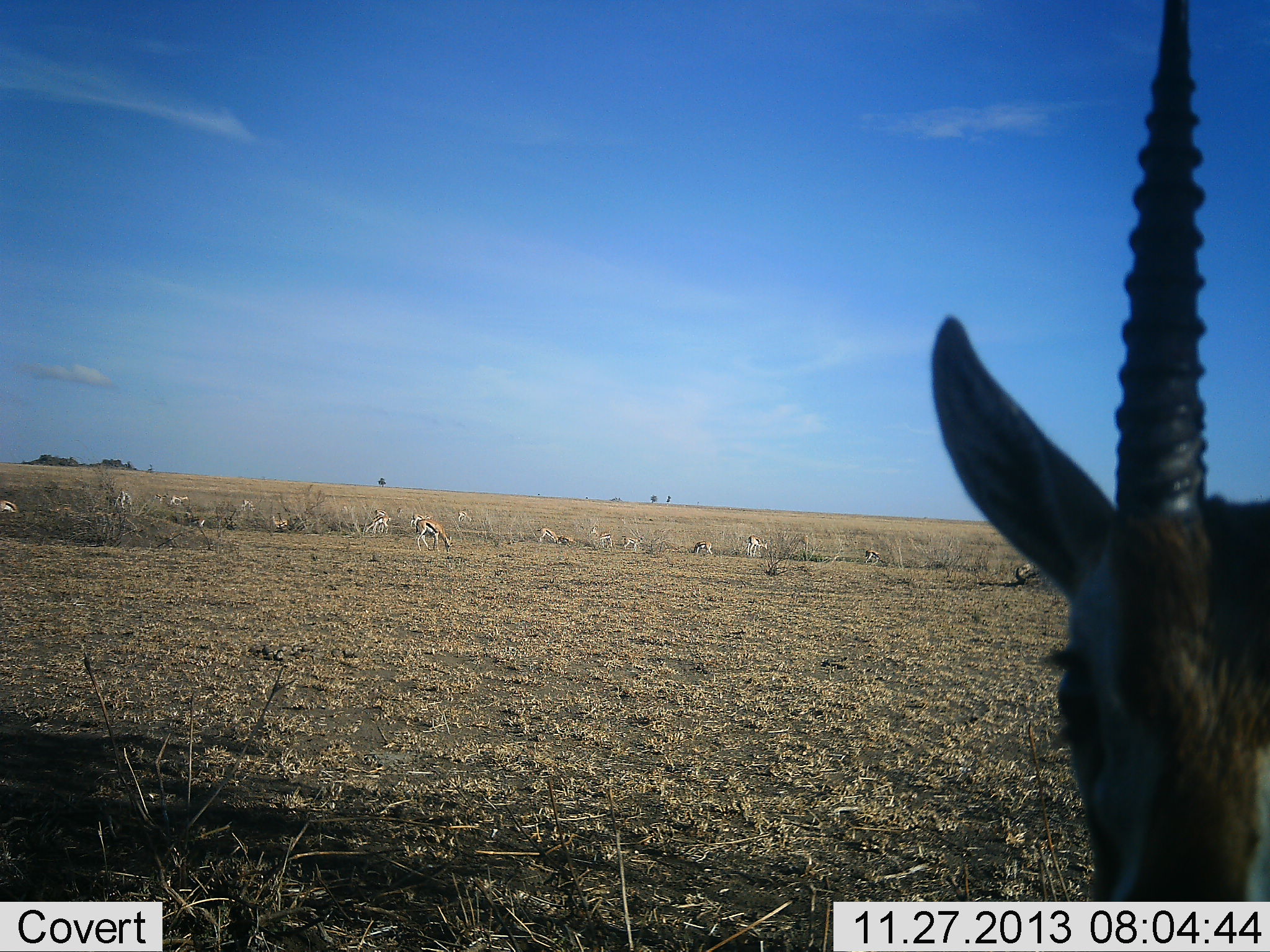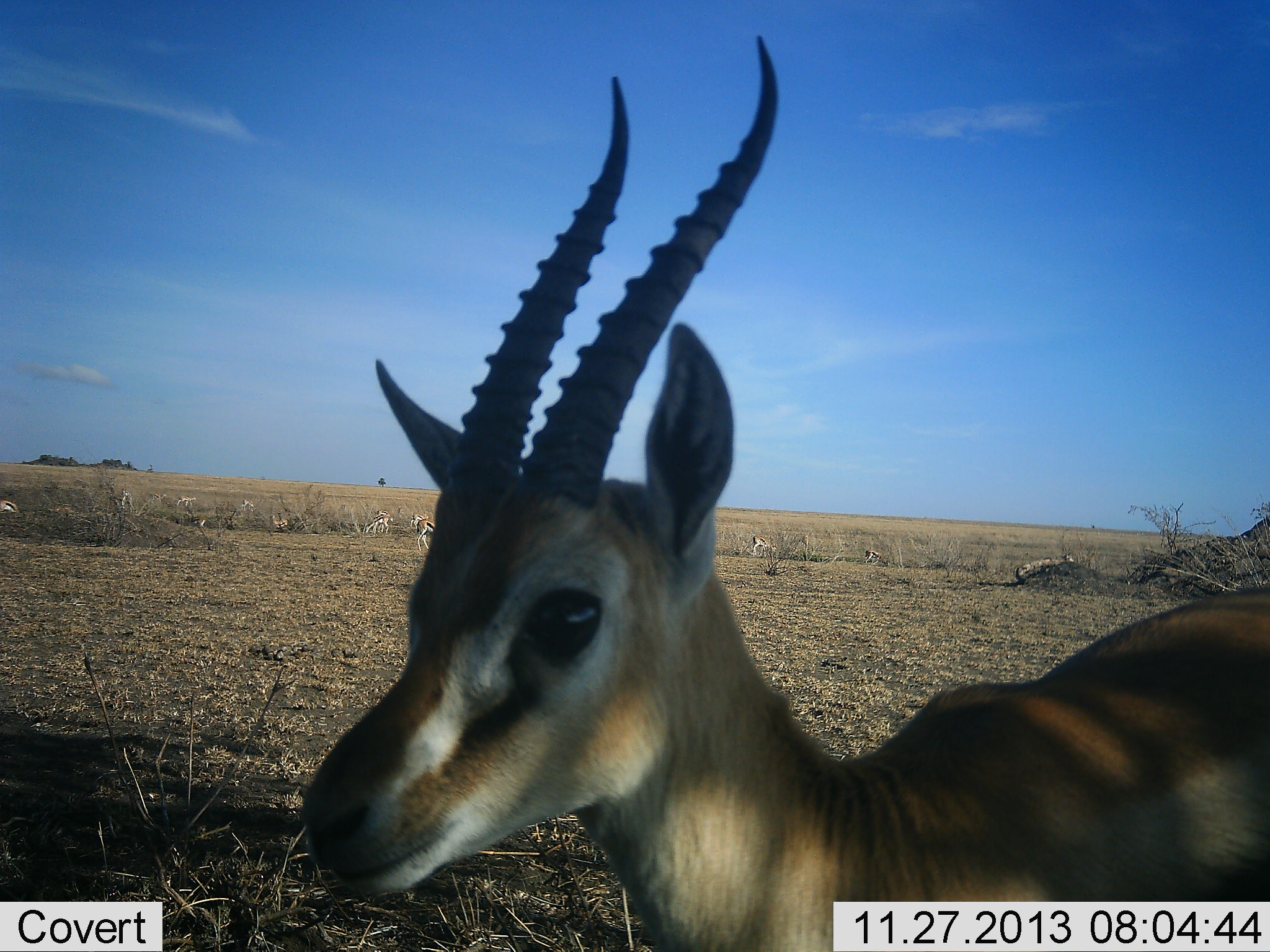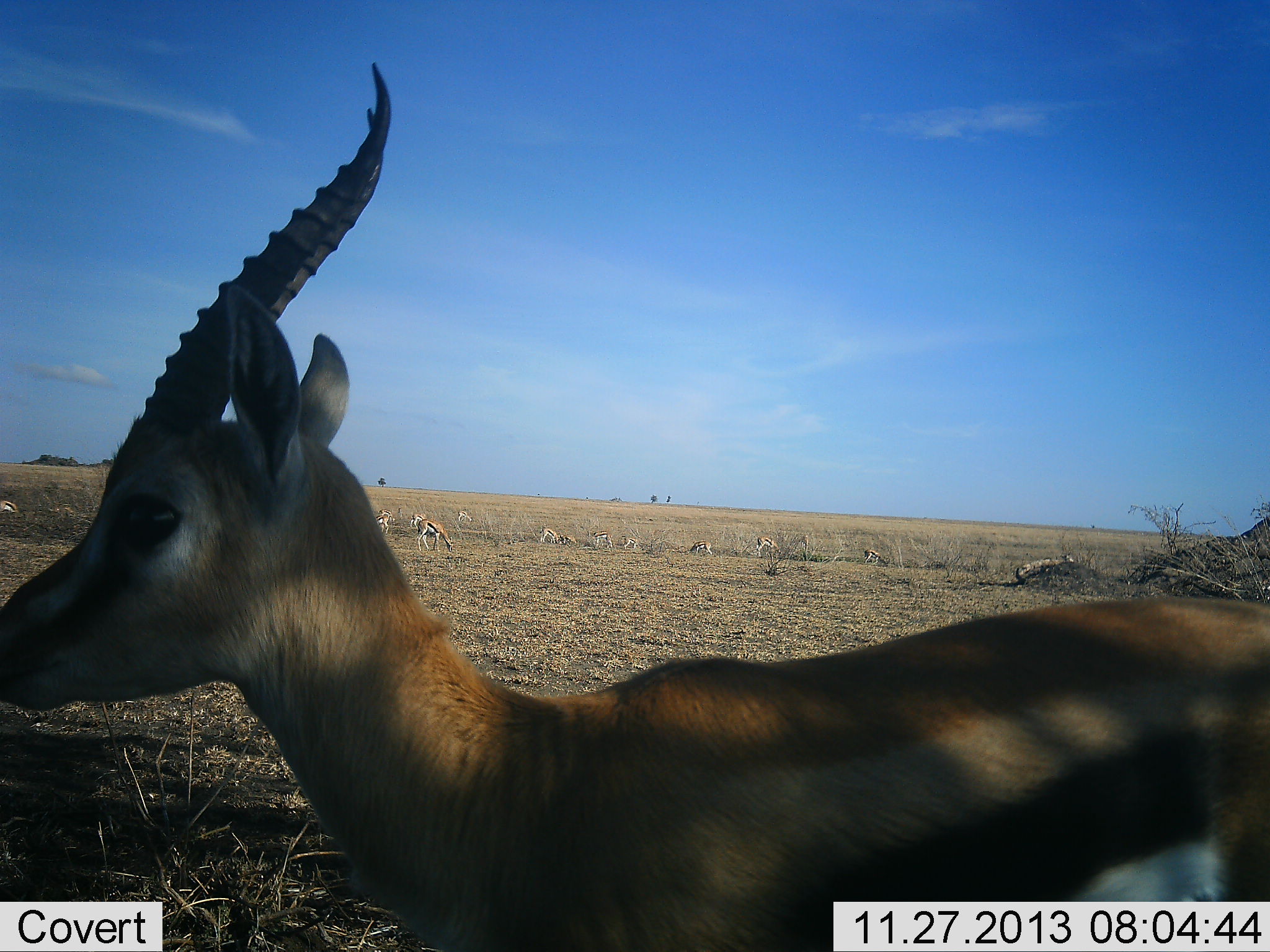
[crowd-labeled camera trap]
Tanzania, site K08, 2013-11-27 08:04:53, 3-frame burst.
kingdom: Animalia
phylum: Chordata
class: Mammalia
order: Artiodactyla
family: Bovidae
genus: Eudorcas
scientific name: Eudorcas thomsonii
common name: thomson's gazelle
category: gazellethomsons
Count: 1.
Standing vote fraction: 55%.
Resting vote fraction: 0%.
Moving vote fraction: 64%.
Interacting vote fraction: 0%.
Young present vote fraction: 0%.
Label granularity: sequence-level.